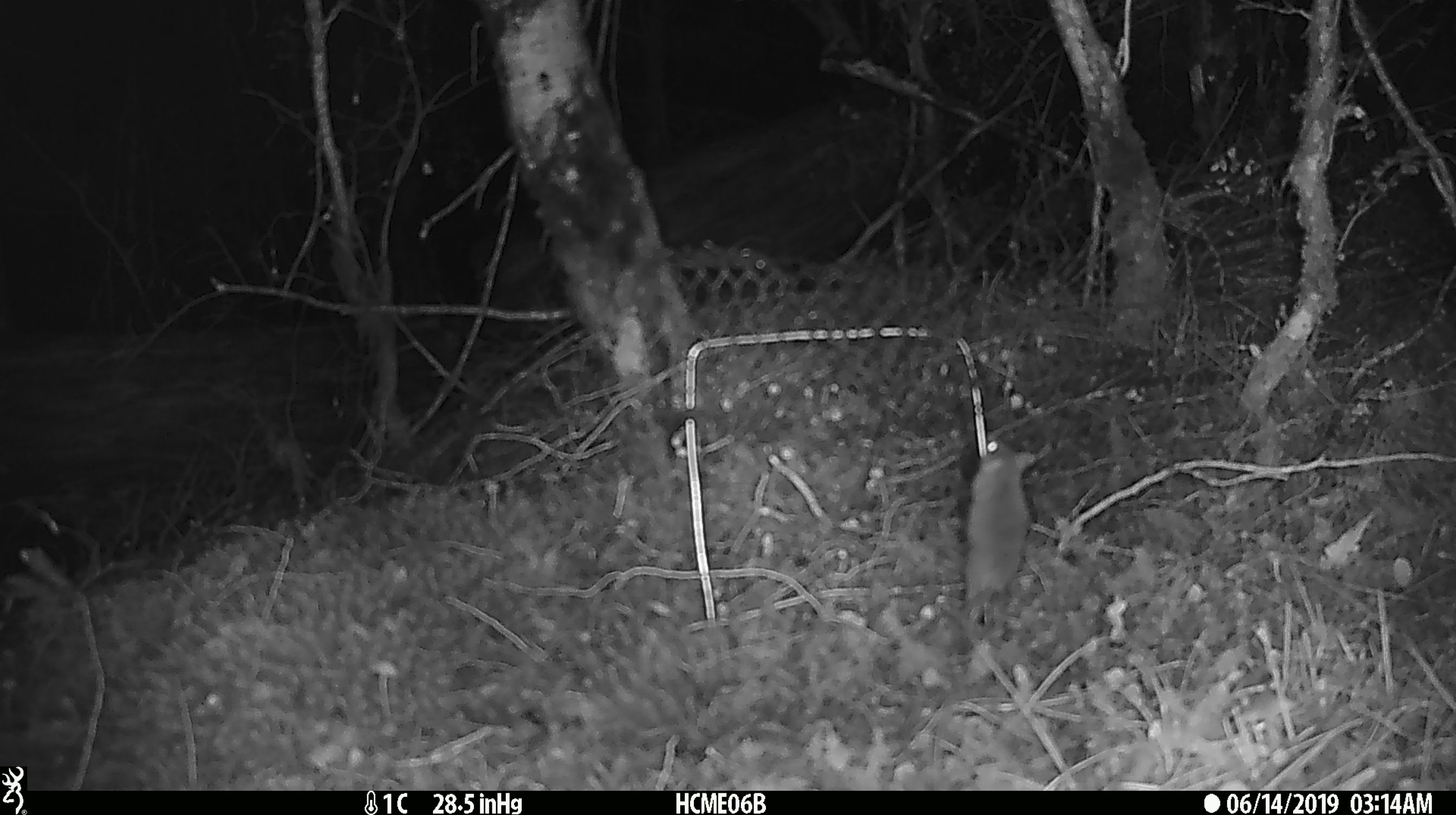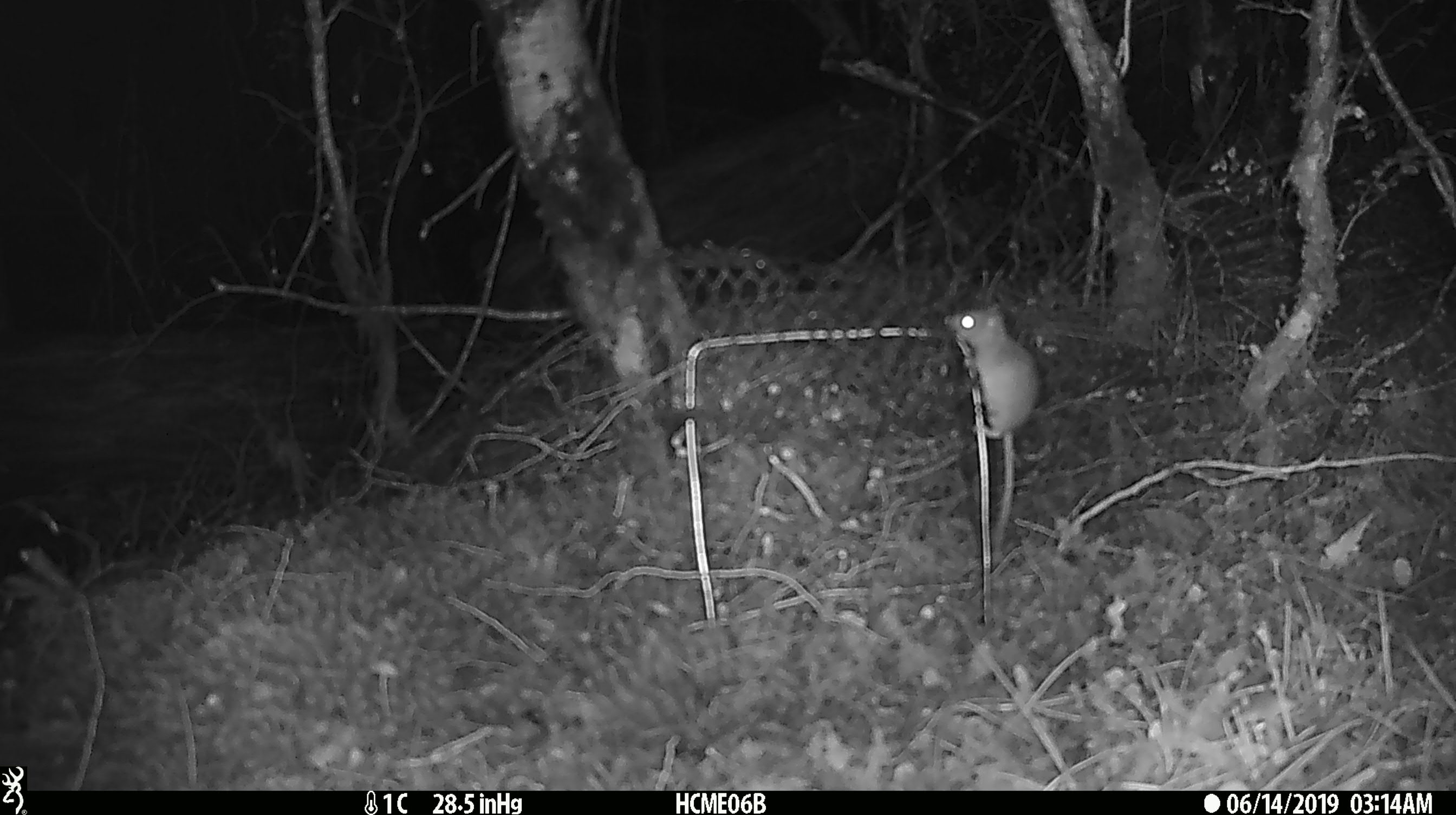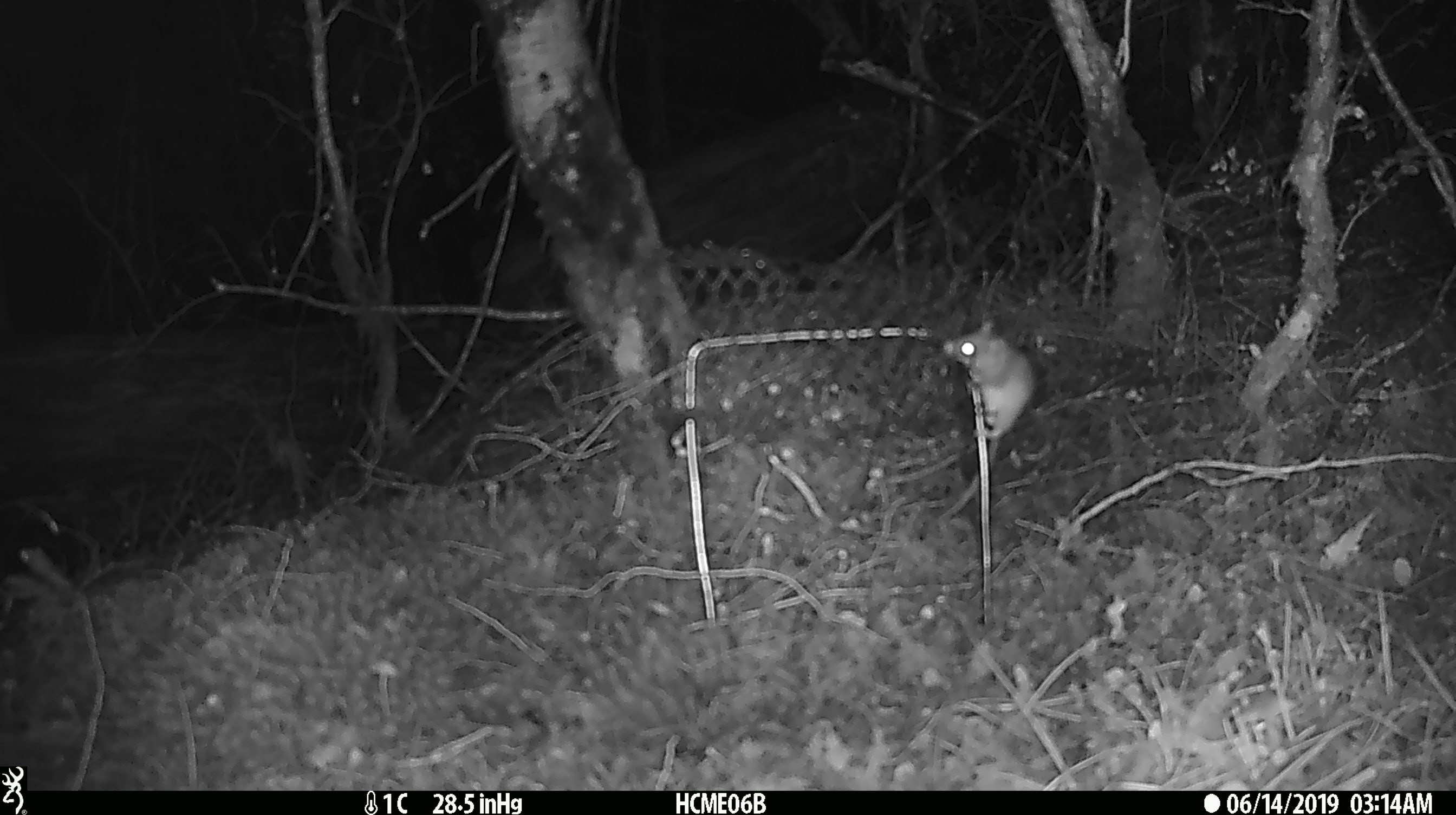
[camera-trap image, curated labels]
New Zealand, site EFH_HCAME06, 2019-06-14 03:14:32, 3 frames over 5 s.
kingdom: Animalia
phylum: Chordata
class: Mammalia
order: Rodentia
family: Muridae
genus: Mus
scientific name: Mus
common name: mouse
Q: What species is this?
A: Mouse (Mus).